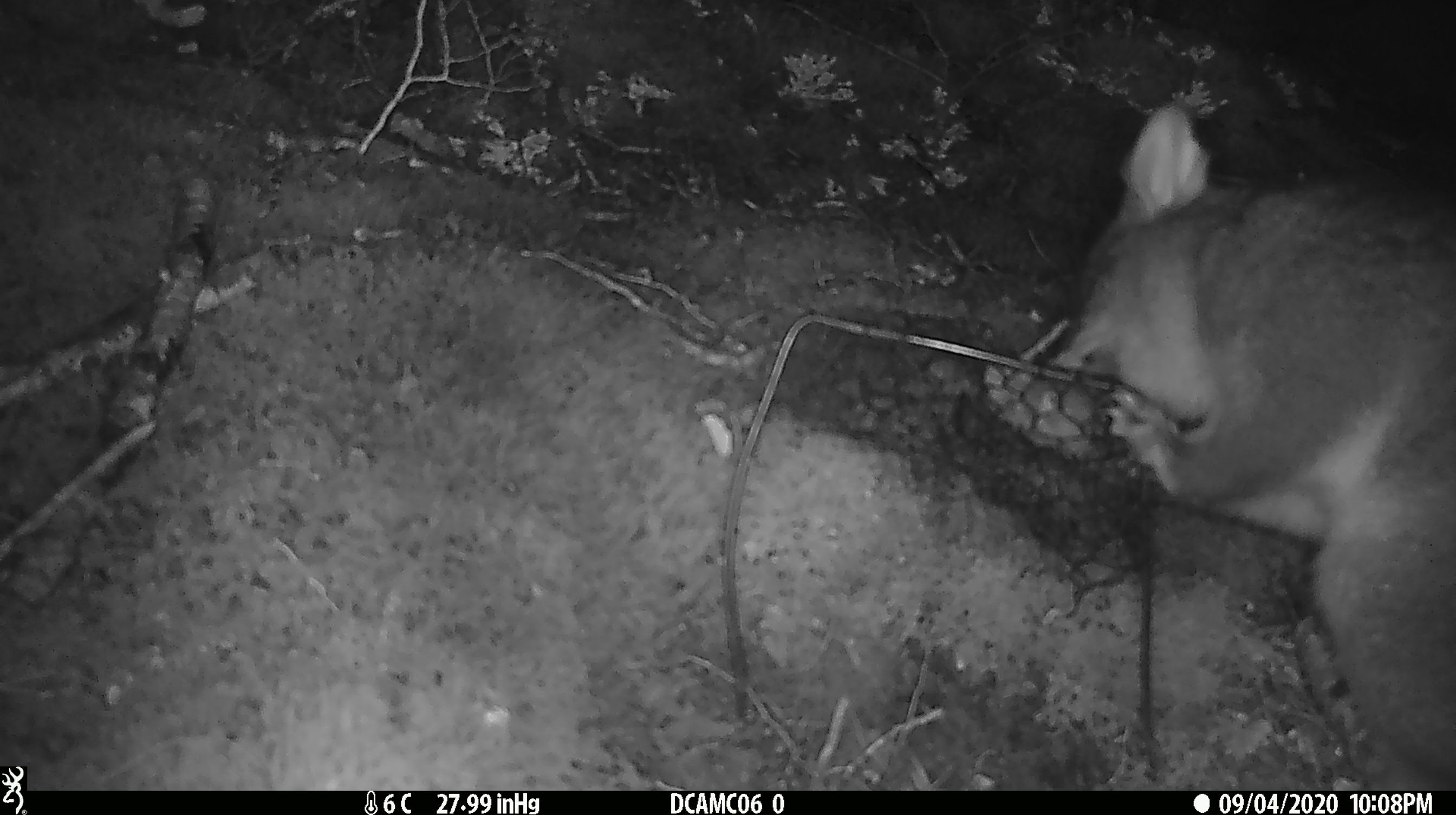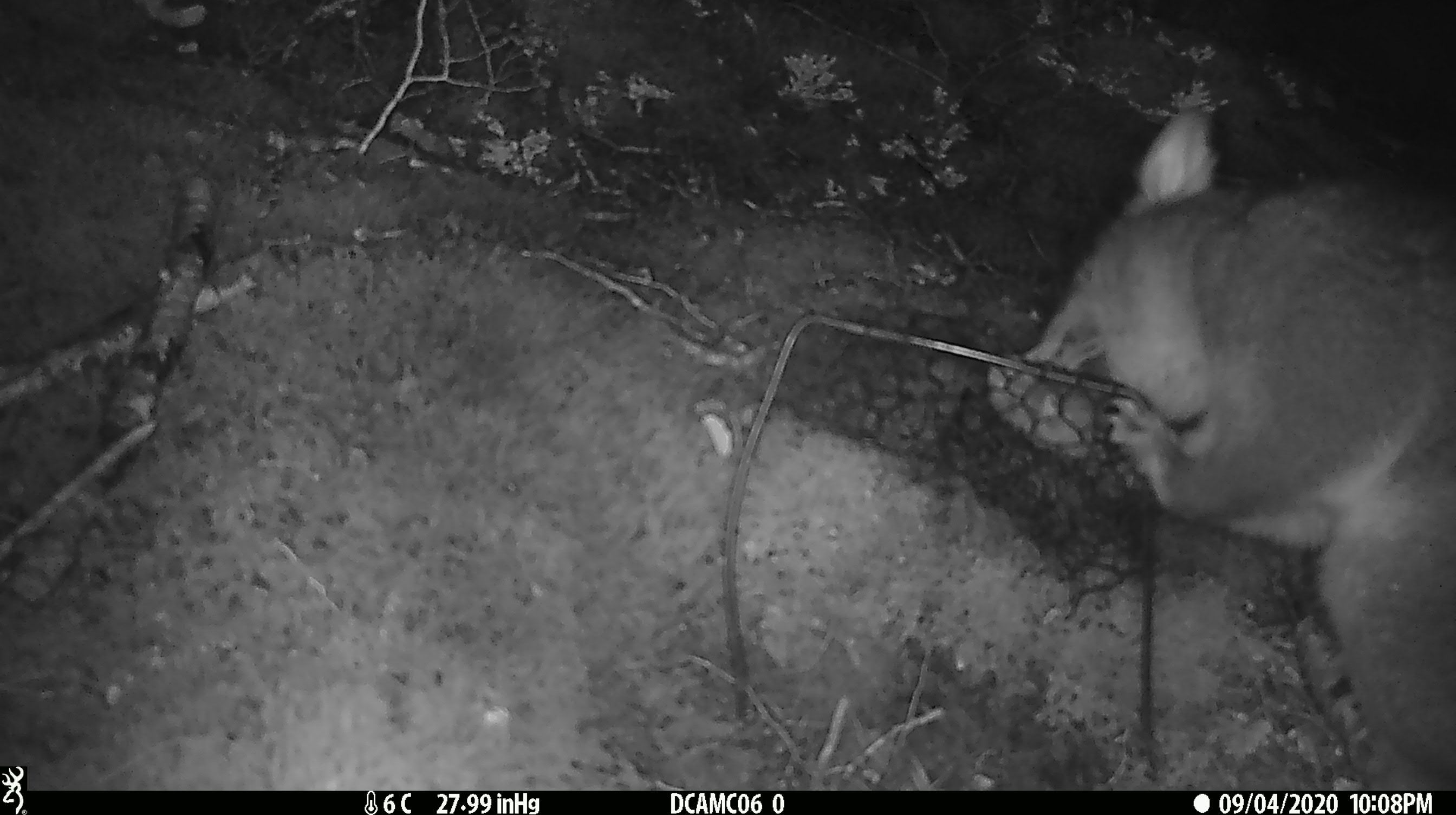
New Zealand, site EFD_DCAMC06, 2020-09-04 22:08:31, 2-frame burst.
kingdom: Animalia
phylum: Chordata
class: Mammalia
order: Diprotodontia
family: Phalangeridae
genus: Trichosurus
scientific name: Trichosurus vulpecula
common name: common brushtail possum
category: possum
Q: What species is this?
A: Possum (common brushtail possum) (Trichosurus vulpecula).